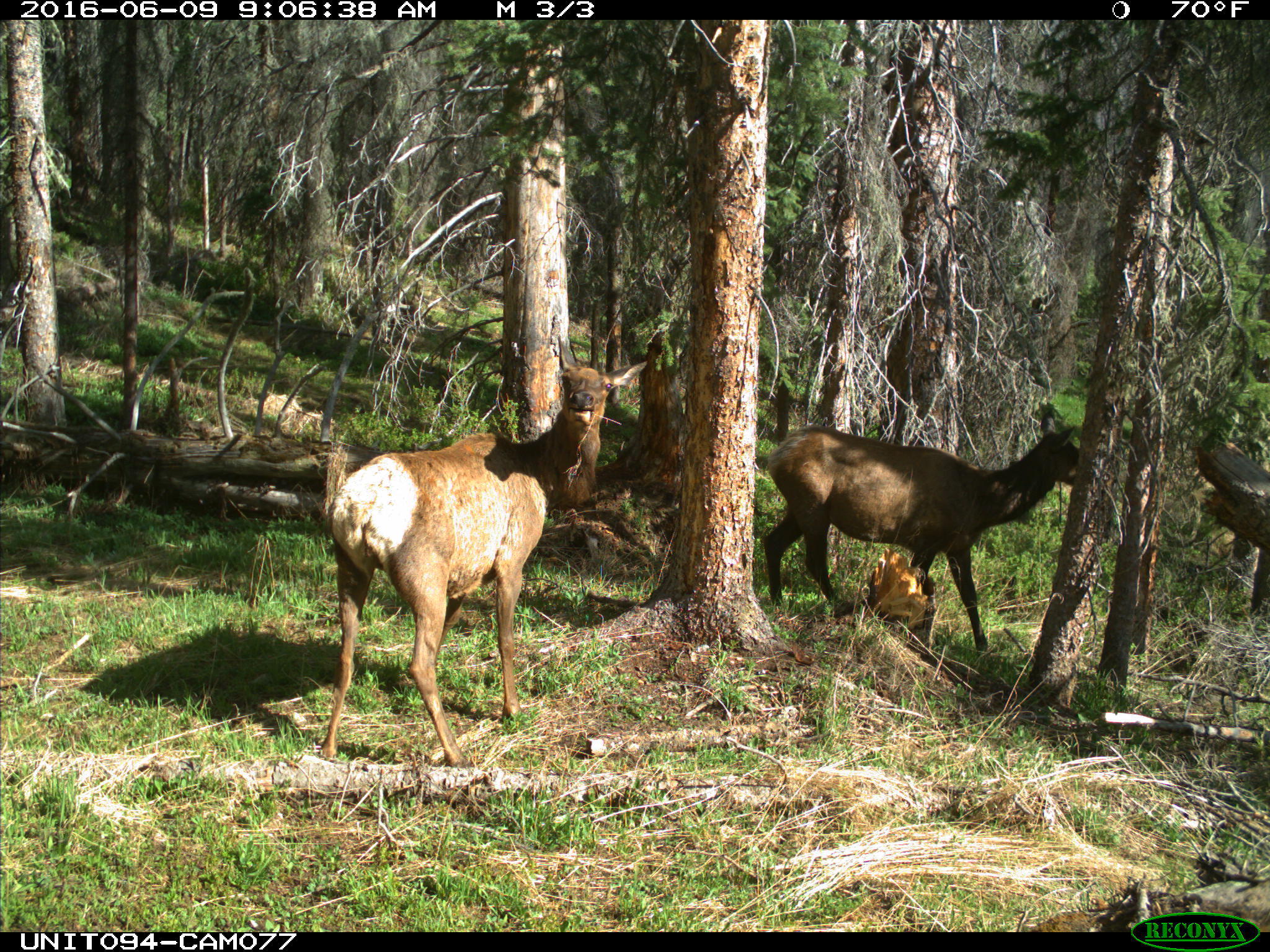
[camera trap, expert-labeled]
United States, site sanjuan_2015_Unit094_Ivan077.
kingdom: Animalia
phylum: Chordata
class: Mammalia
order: Artiodactyla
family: Cervidae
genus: Cervus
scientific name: Cervus elaphus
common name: red deer